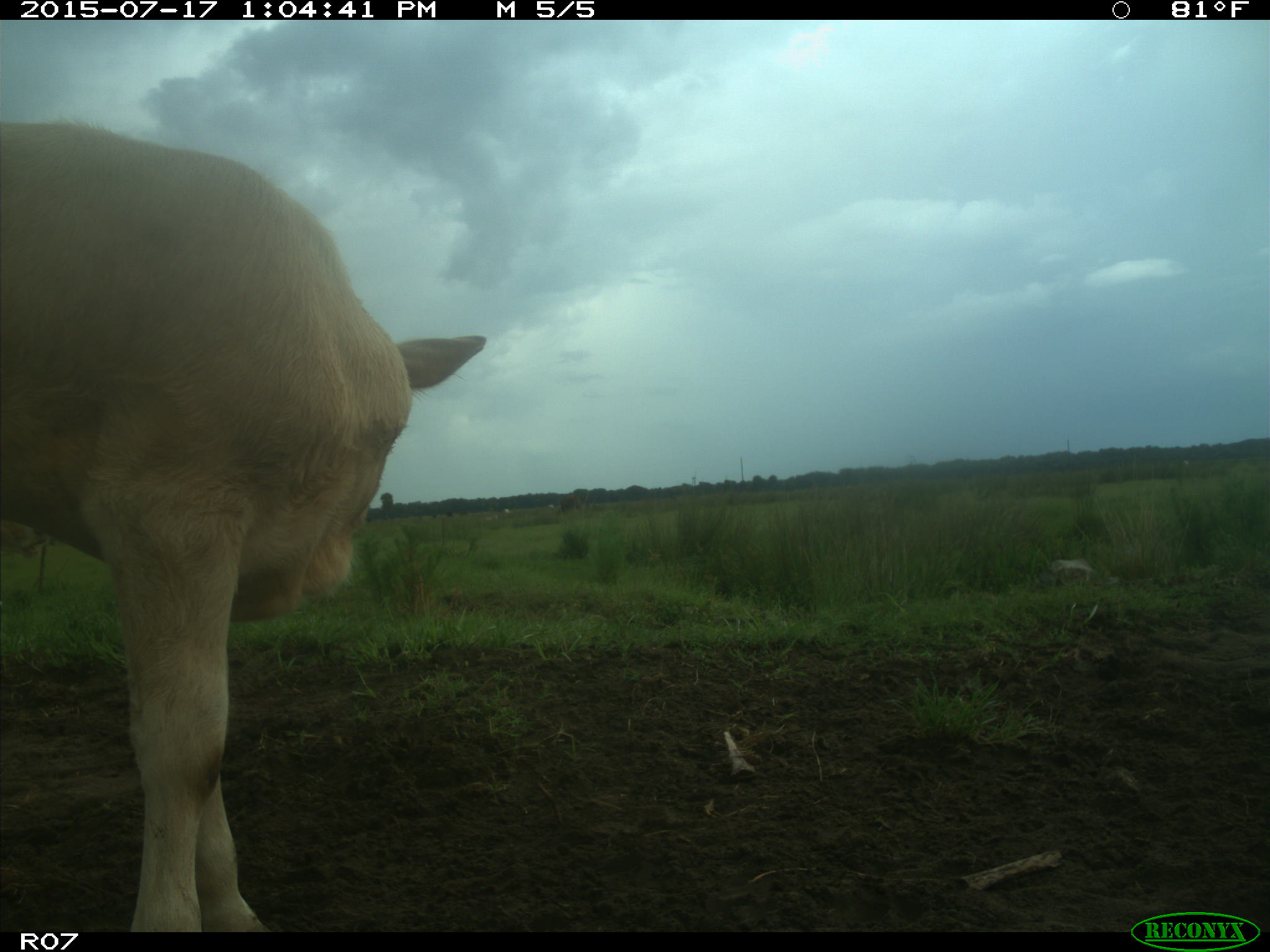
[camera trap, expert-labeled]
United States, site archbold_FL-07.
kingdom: Animalia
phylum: Chordata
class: Mammalia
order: Artiodactyla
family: Bovidae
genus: Bos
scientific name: Bos taurus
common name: domestic cow